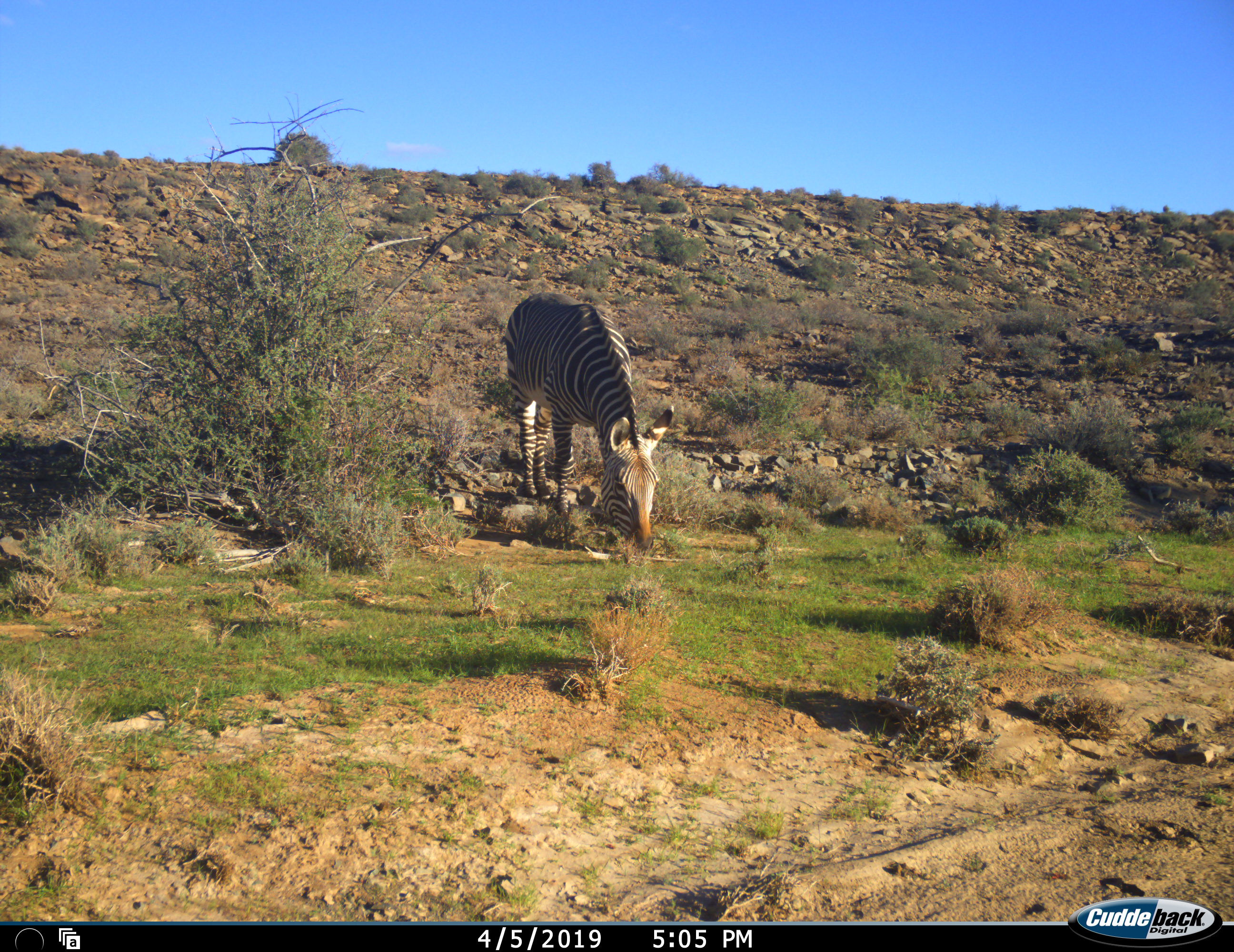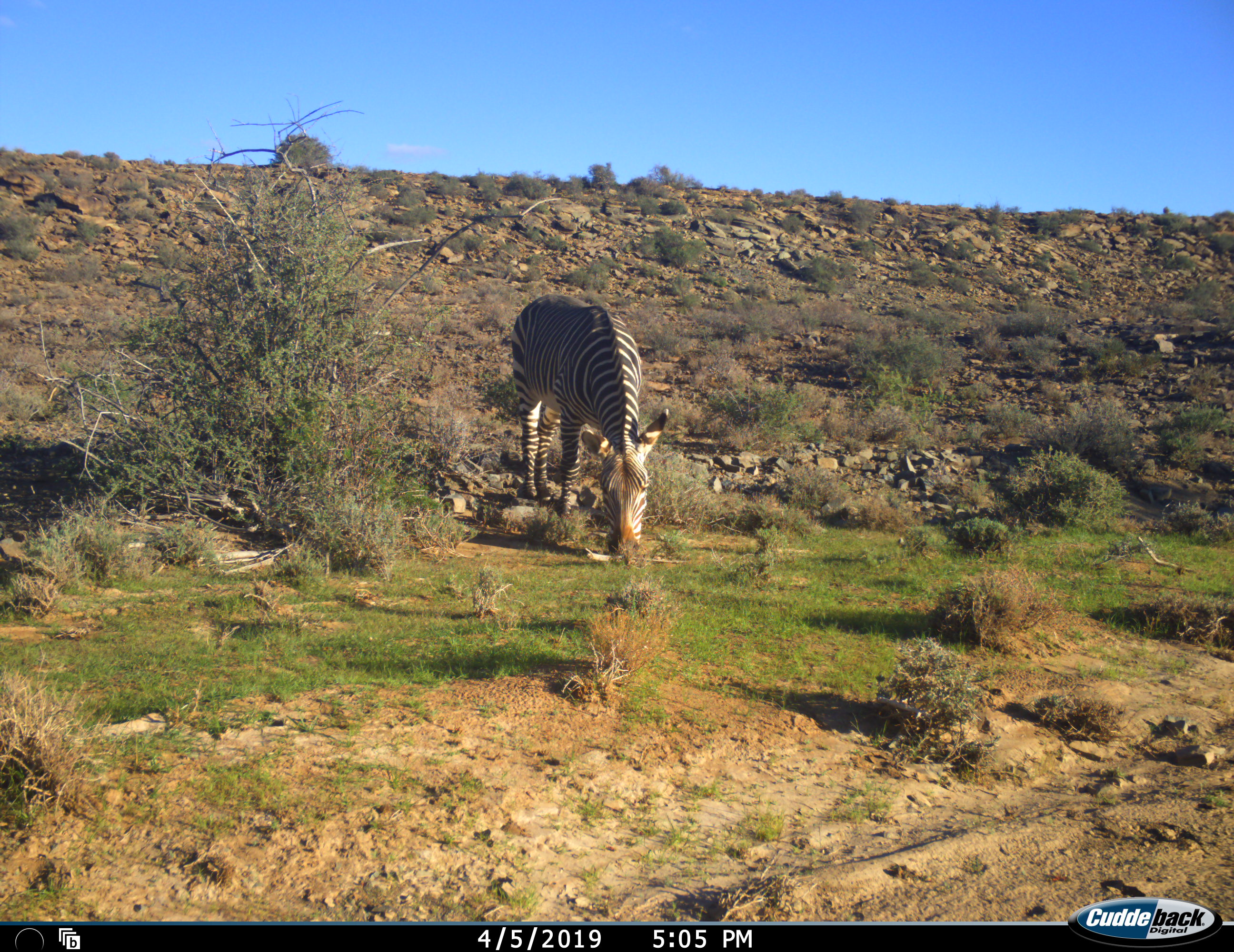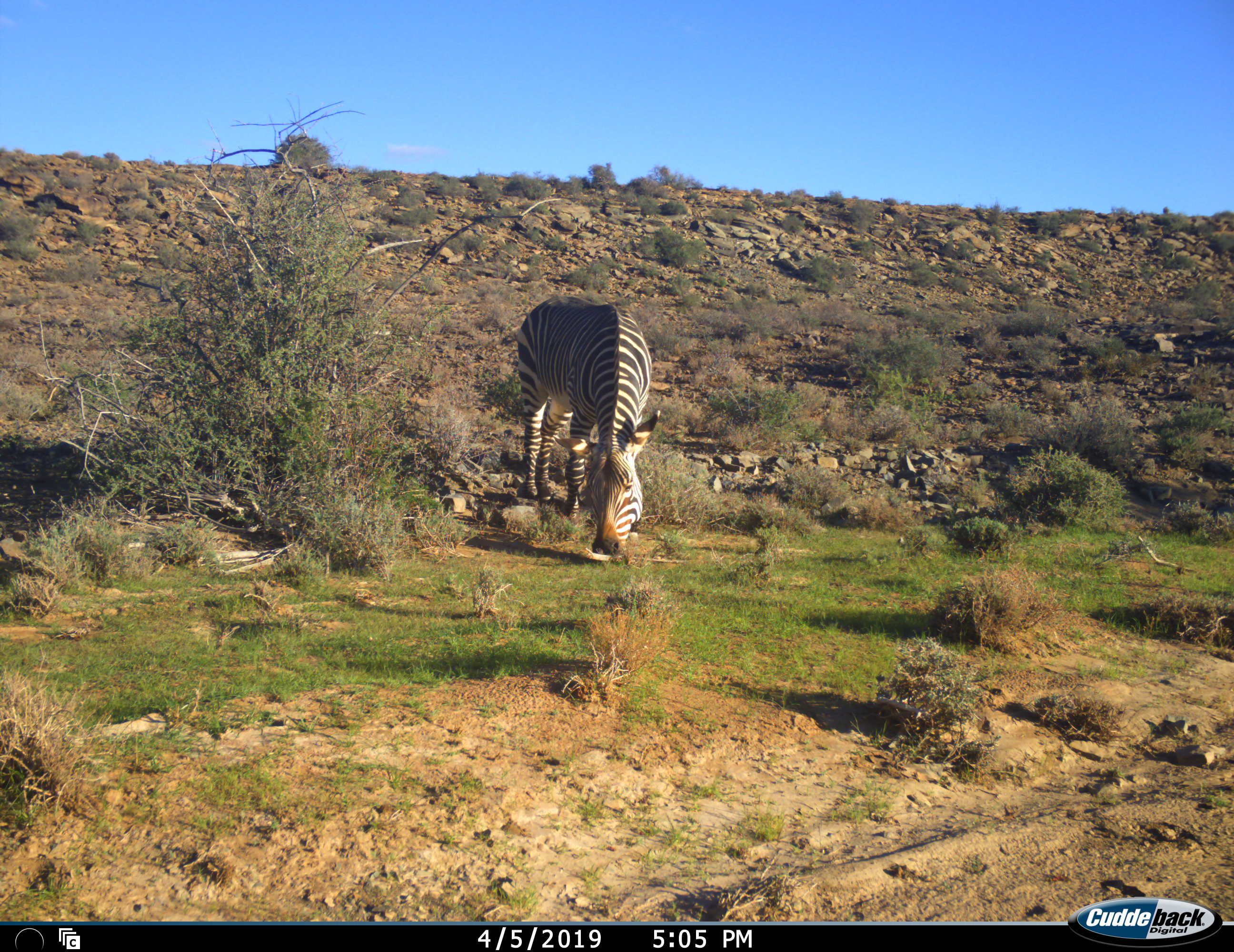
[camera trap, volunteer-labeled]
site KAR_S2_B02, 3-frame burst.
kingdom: Animalia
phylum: Chordata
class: Mammalia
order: Perissodactyla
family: Equidae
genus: Equus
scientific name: Equus zebra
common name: mountain zebra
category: zebramountain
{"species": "zebramountain (mountain zebra) (Equus zebra)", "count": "1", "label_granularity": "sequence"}